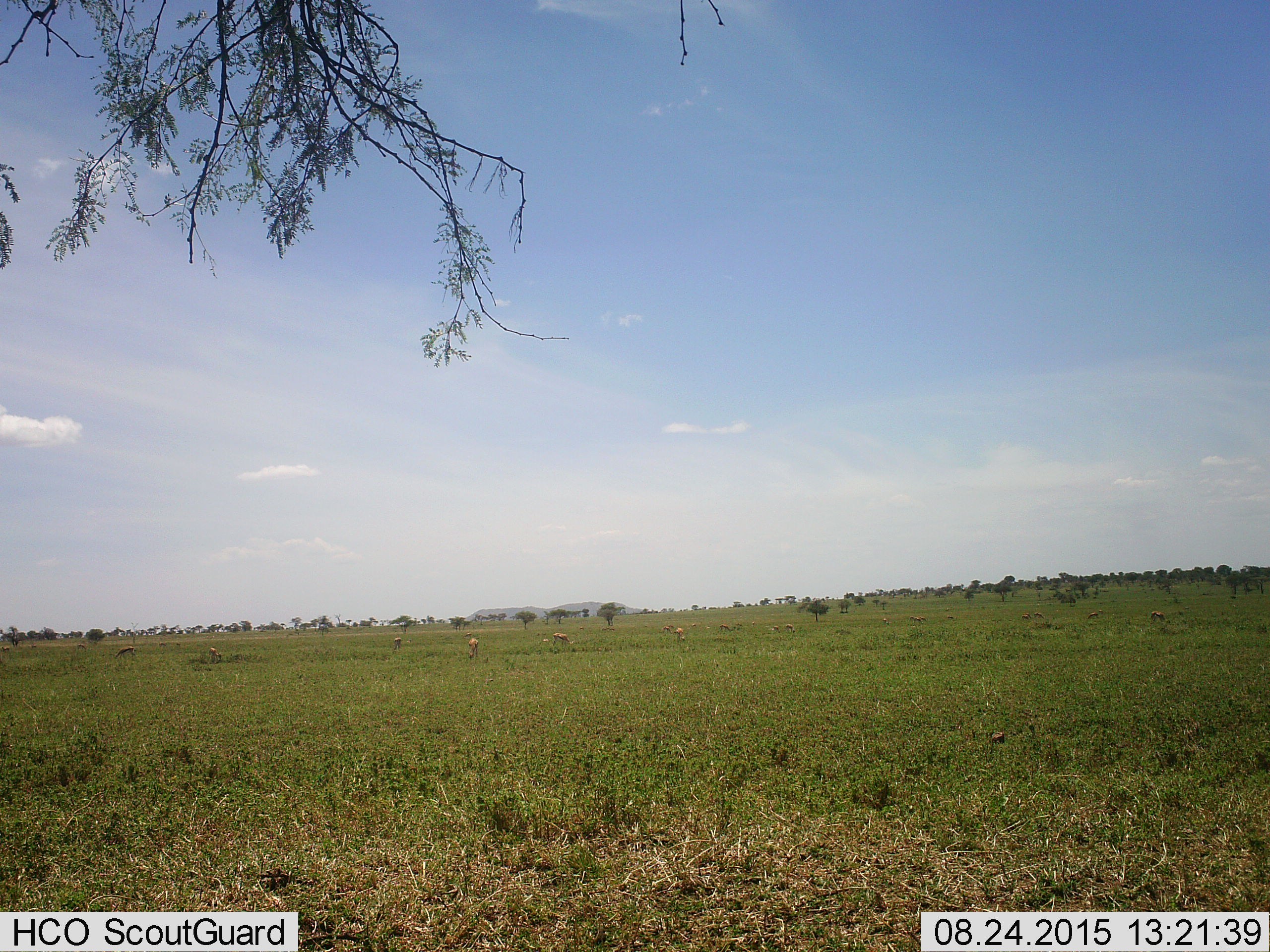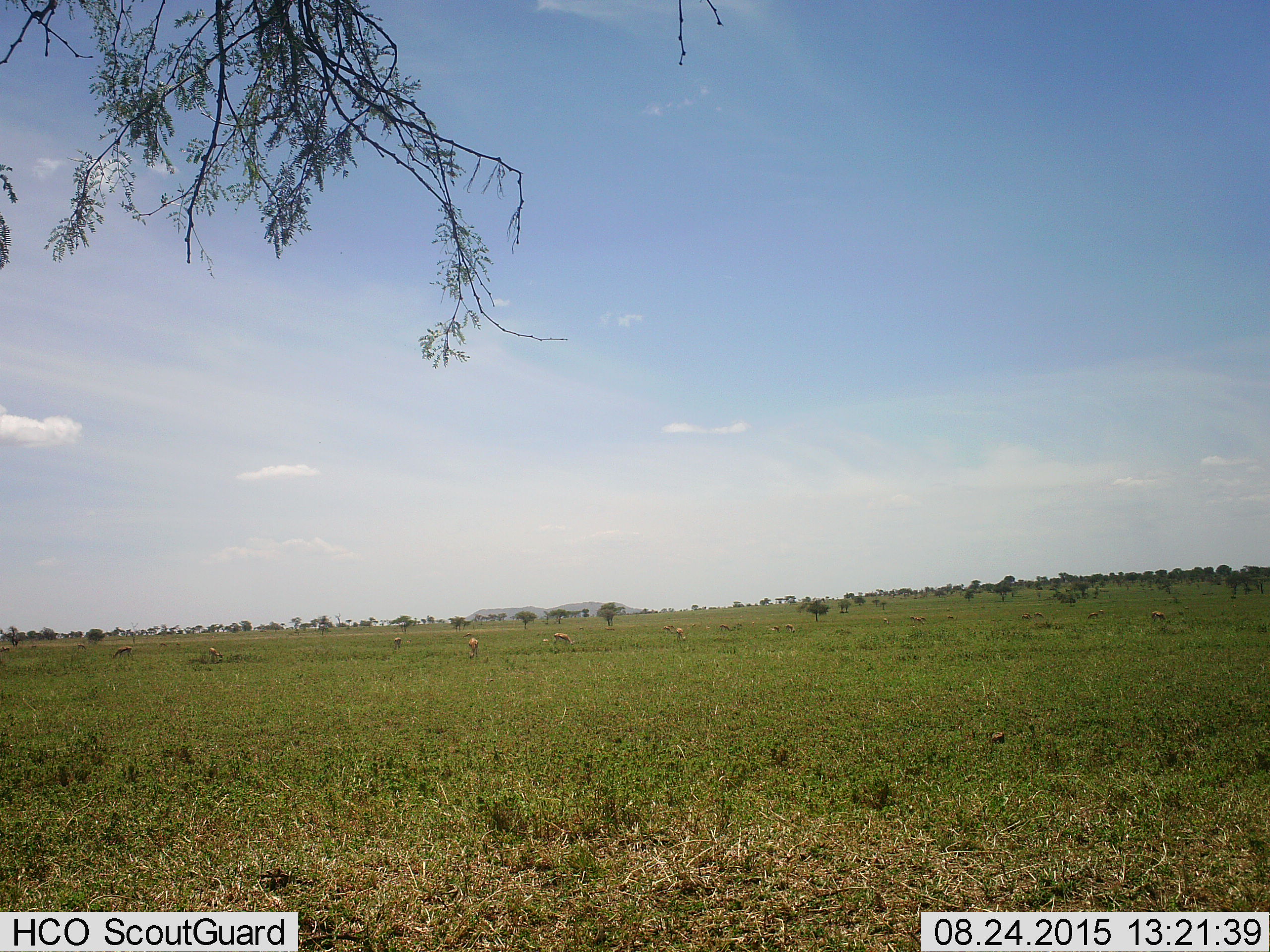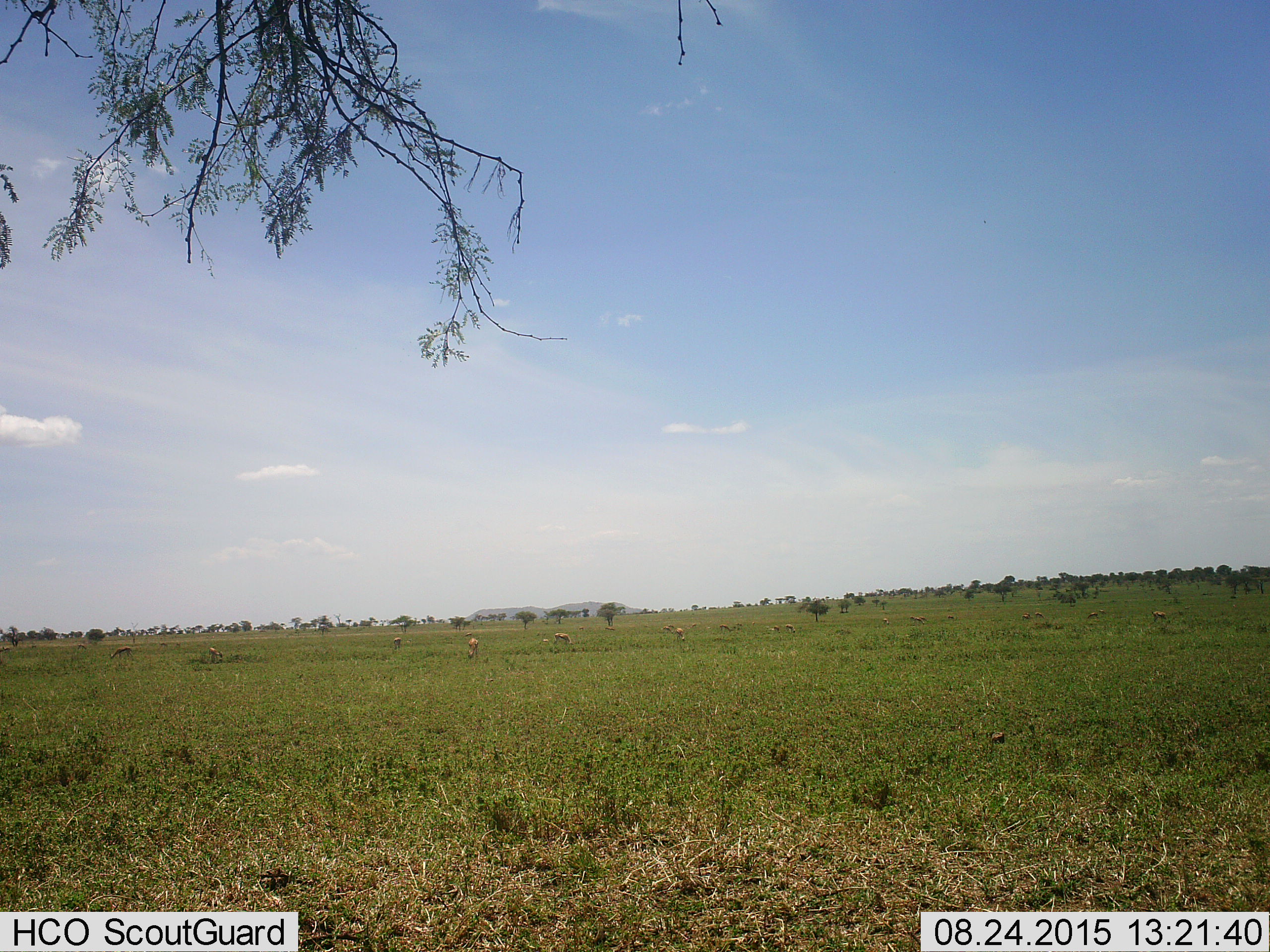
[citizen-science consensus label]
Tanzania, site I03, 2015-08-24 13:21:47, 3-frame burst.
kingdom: Animalia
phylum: Chordata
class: Mammalia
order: Artiodactyla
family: Bovidae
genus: Eudorcas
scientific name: Eudorcas thomsonii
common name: thomson's gazelle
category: gazellethomsons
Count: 11-50.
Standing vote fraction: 57%.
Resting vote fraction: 14%.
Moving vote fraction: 14%.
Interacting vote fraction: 0%.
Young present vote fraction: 29%.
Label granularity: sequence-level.